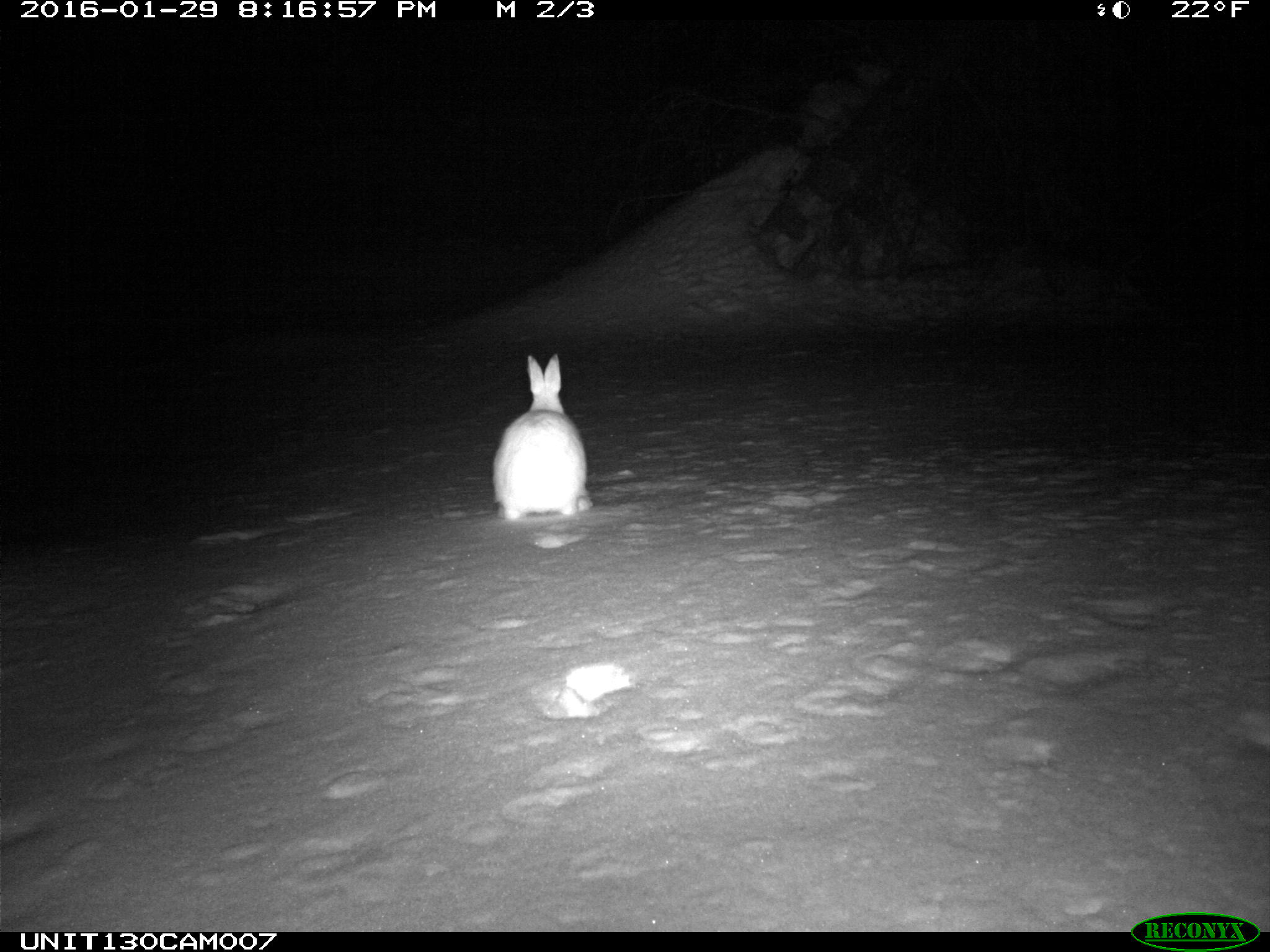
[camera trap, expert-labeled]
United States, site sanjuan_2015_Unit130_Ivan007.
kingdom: Animalia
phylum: Chordata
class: Mammalia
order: Lagomorpha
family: Leporidae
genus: Lepus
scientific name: Lepus americanus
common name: snowshoe hare